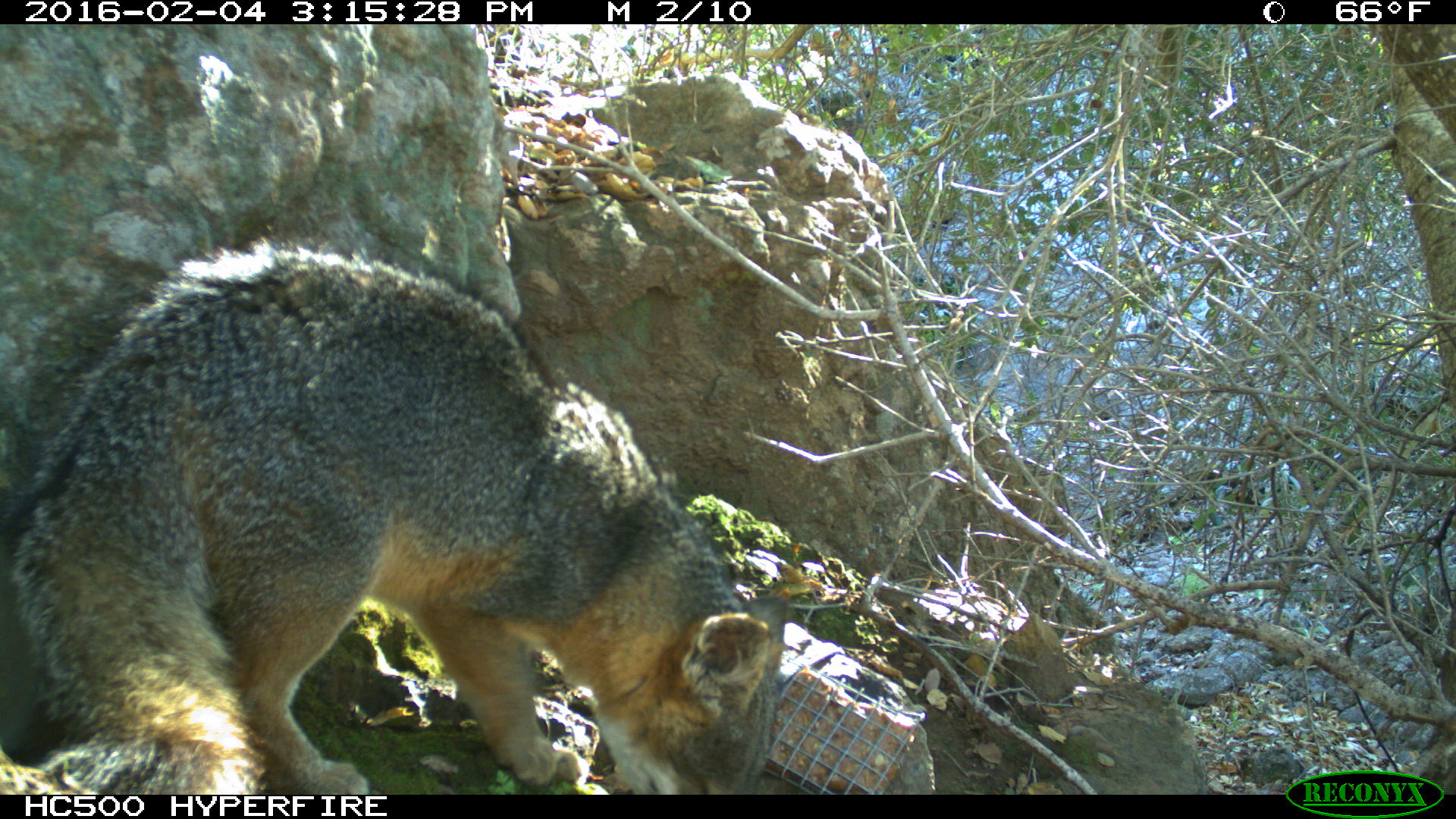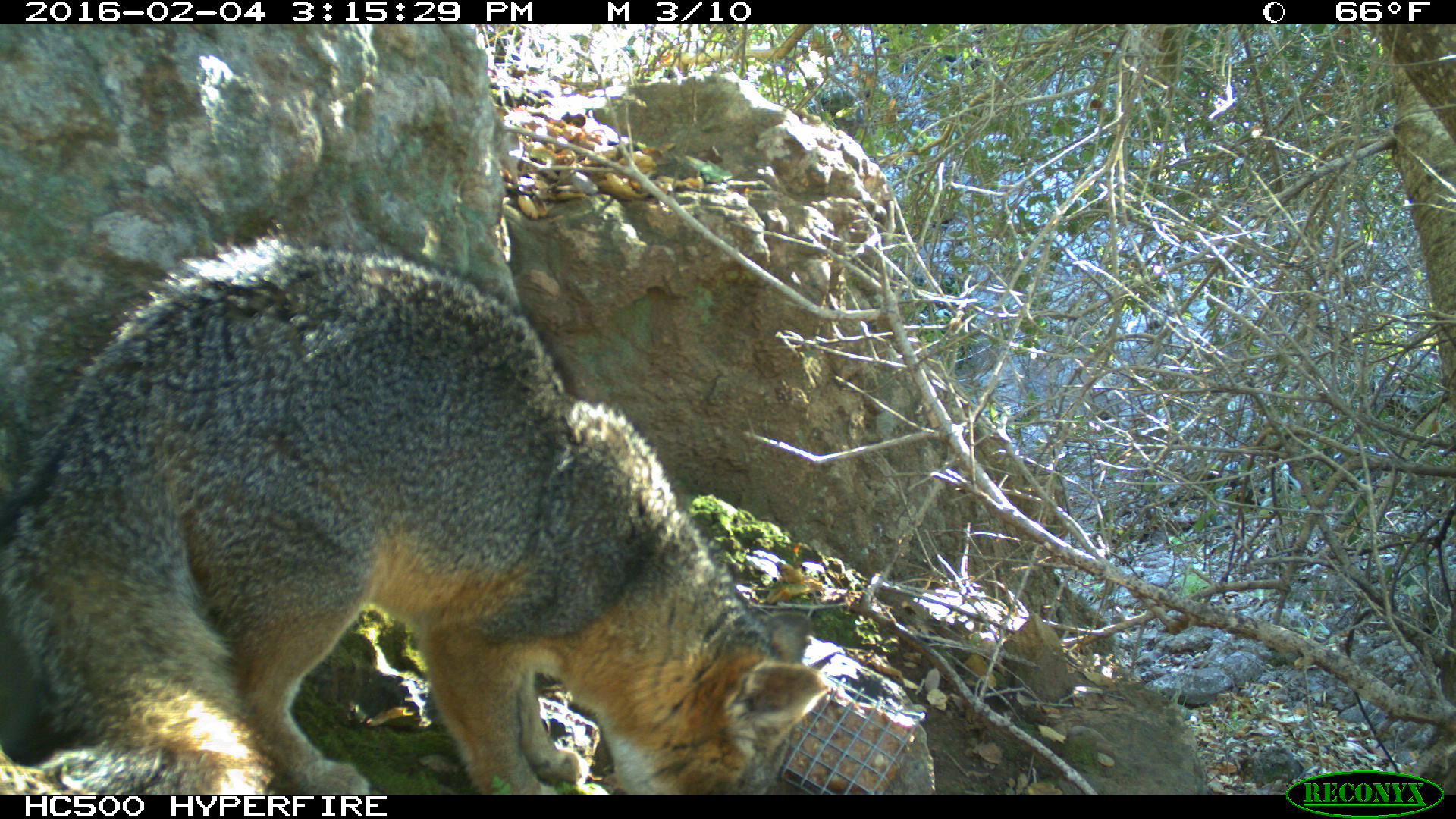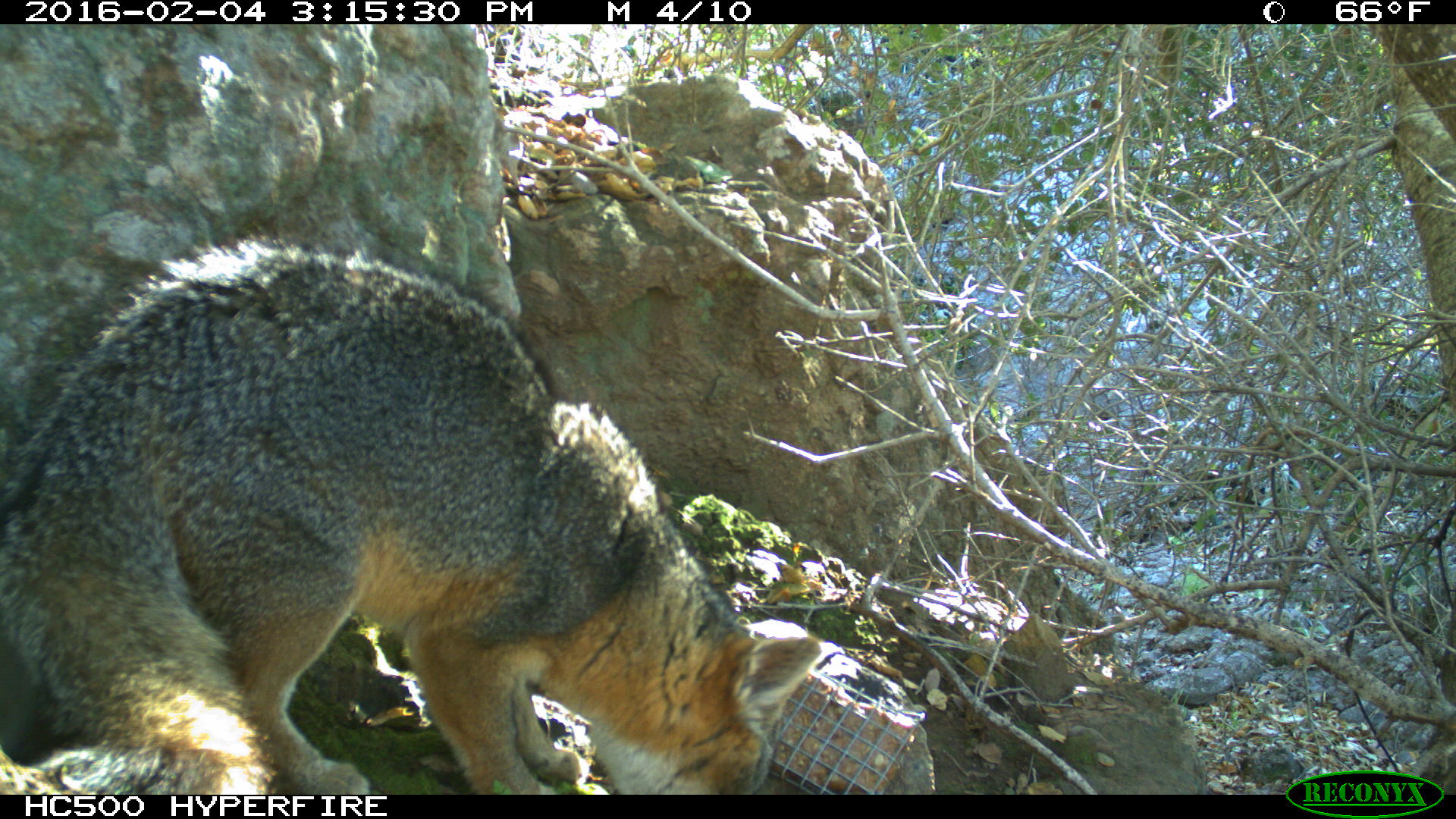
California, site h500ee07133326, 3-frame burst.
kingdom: Animalia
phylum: Chordata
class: Mammalia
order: Carnivora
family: Canidae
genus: Urocyon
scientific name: Urocyon littoralis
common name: island fox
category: fox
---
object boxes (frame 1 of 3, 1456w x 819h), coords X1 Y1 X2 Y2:
fox: 0 231 788 792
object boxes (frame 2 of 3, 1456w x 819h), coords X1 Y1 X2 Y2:
fox: 0 223 830 795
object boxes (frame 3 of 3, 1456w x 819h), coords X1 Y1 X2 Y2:
fox: 0 195 824 794